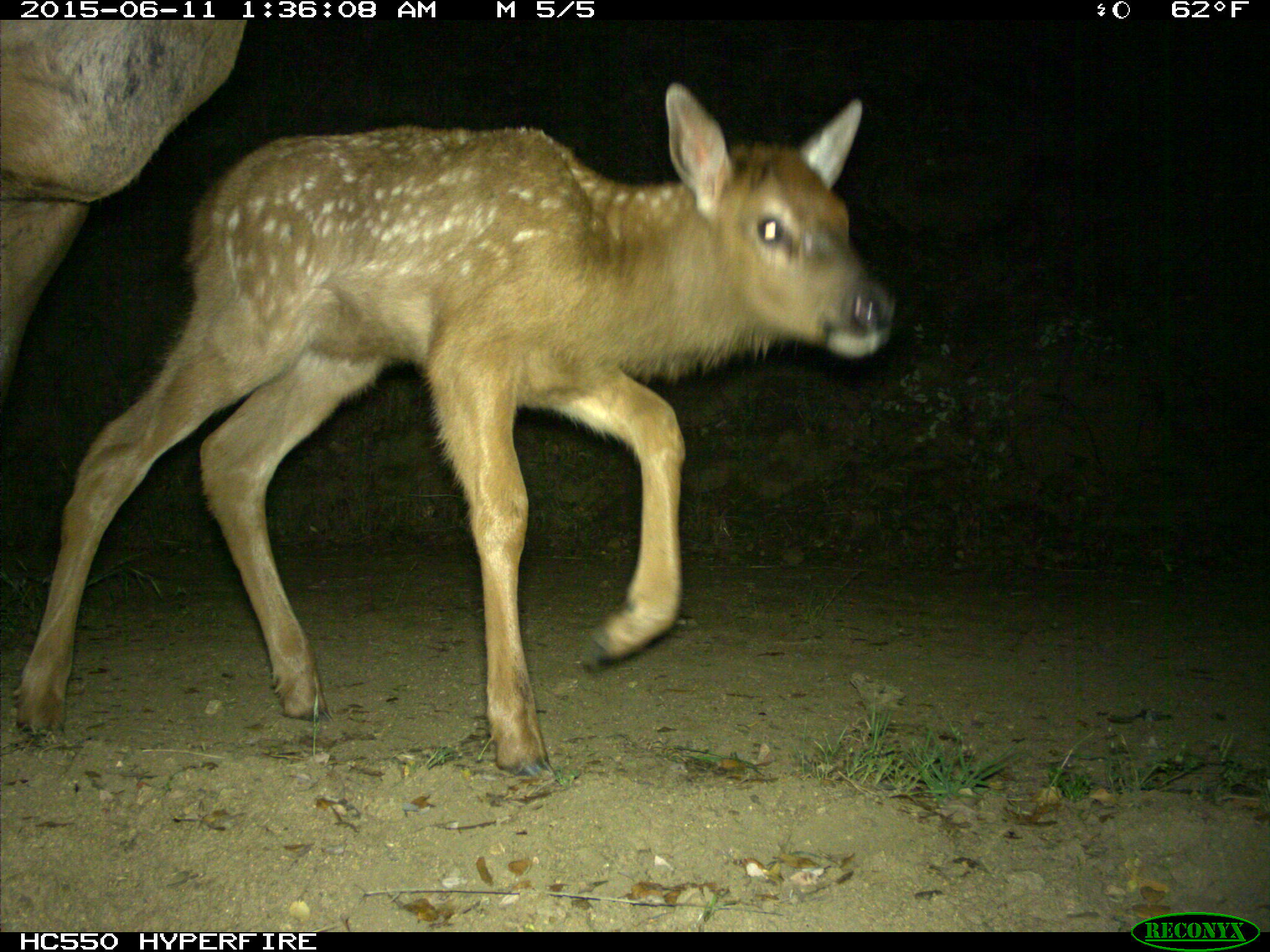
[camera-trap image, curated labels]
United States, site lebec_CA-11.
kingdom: Animalia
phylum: Chordata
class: Mammalia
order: Artiodactyla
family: Cervidae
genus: Cervus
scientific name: Cervus canadensis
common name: elk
Cervus canadensis (elk).